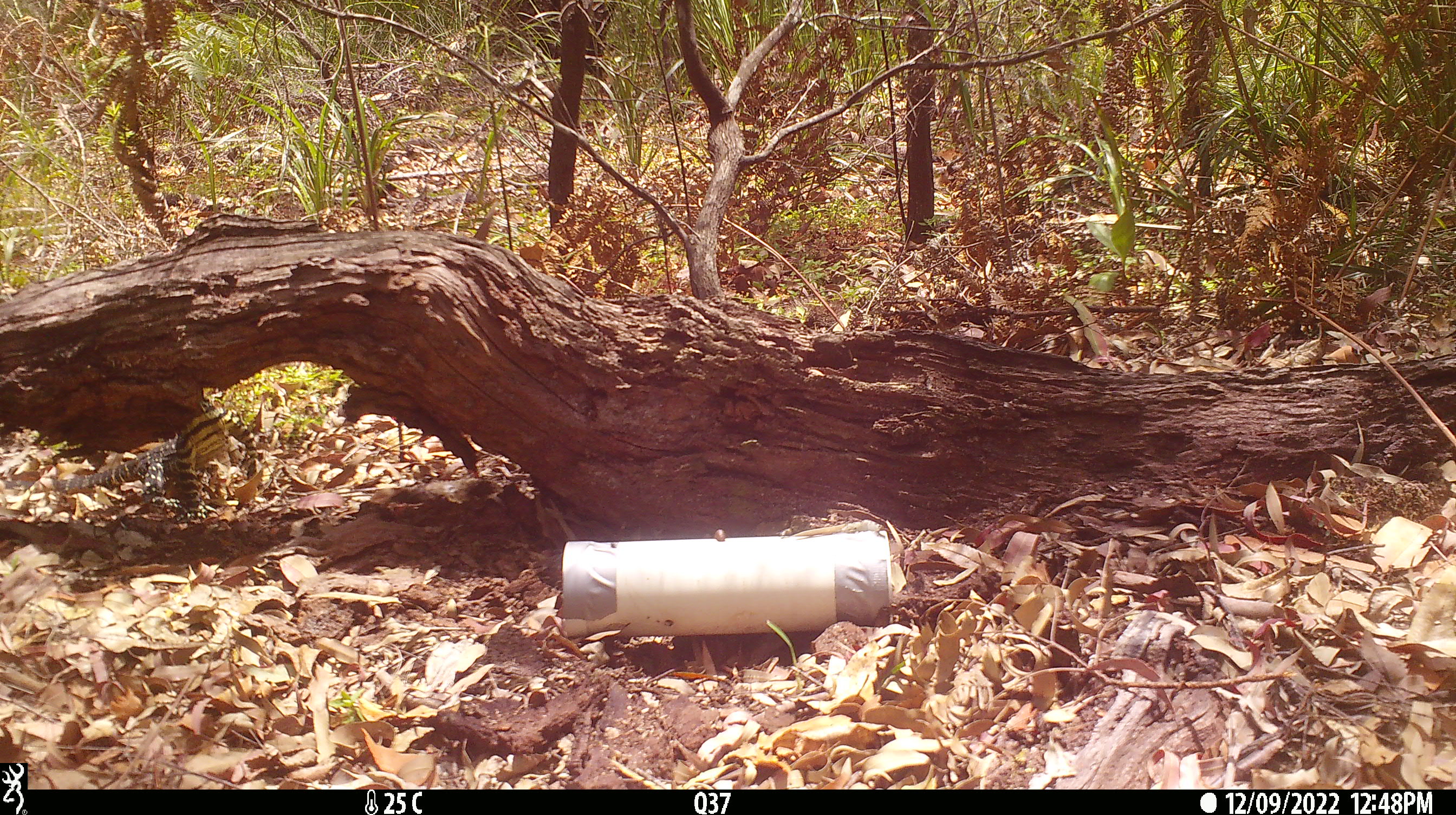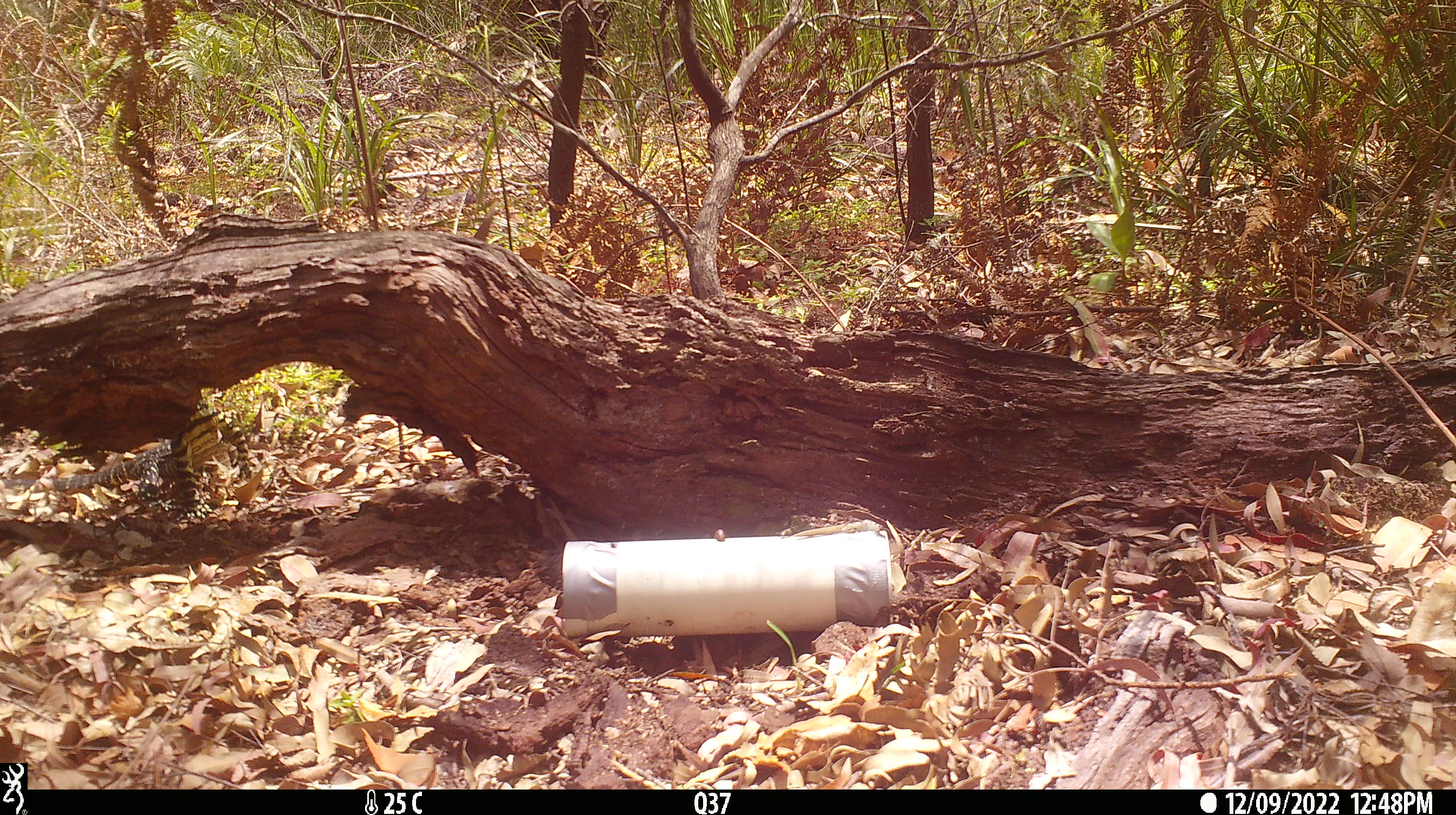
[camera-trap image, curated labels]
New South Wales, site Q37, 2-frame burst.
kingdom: Animalia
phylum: Chordata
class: Reptilia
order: Squamata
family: Varanidae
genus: Varanus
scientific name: Varanus varius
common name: lace monitor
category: goanna